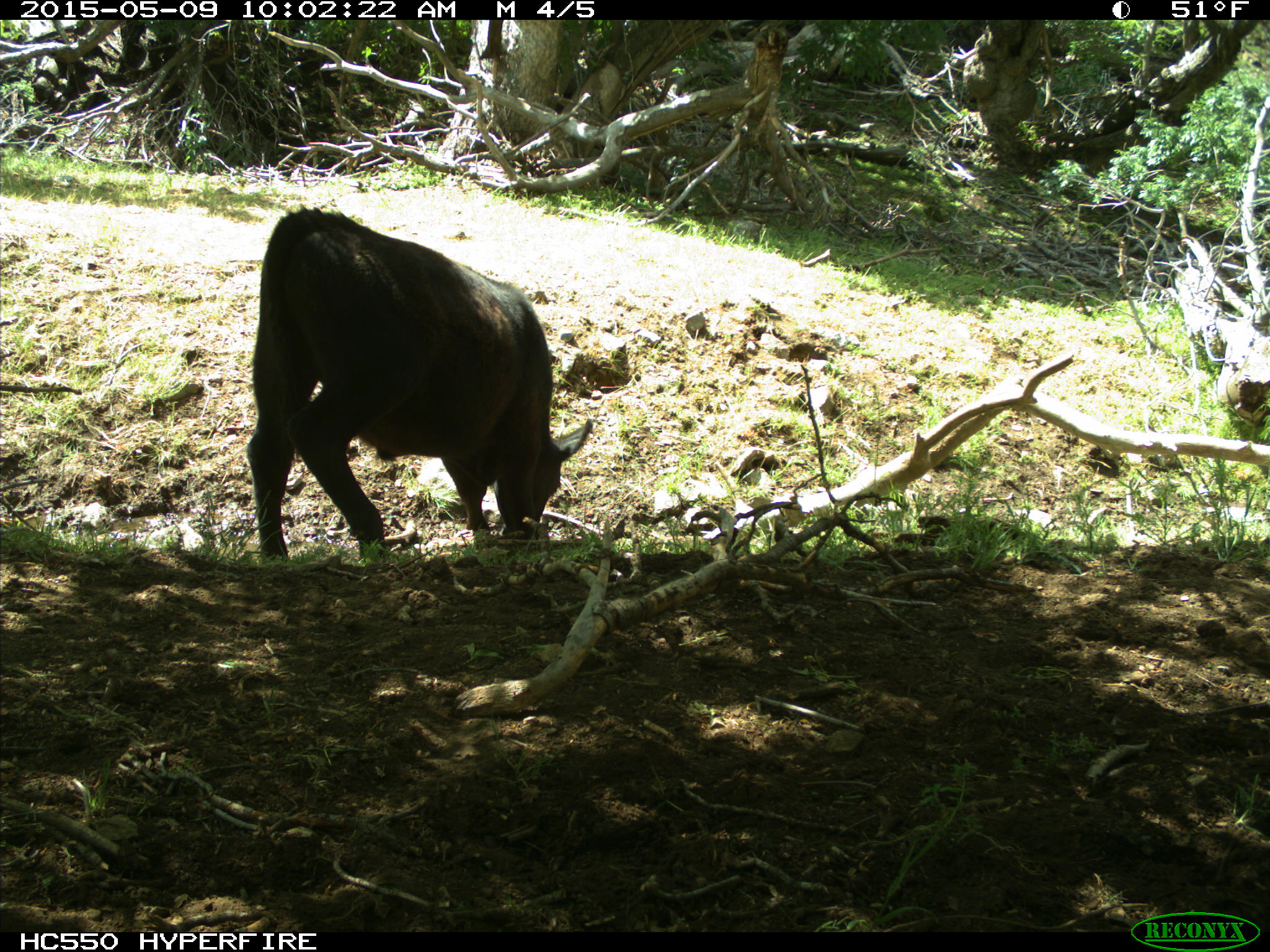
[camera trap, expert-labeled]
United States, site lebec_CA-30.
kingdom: Animalia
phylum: Chordata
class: Mammalia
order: Artiodactyla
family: Bovidae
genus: Bos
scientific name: Bos taurus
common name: domestic cow